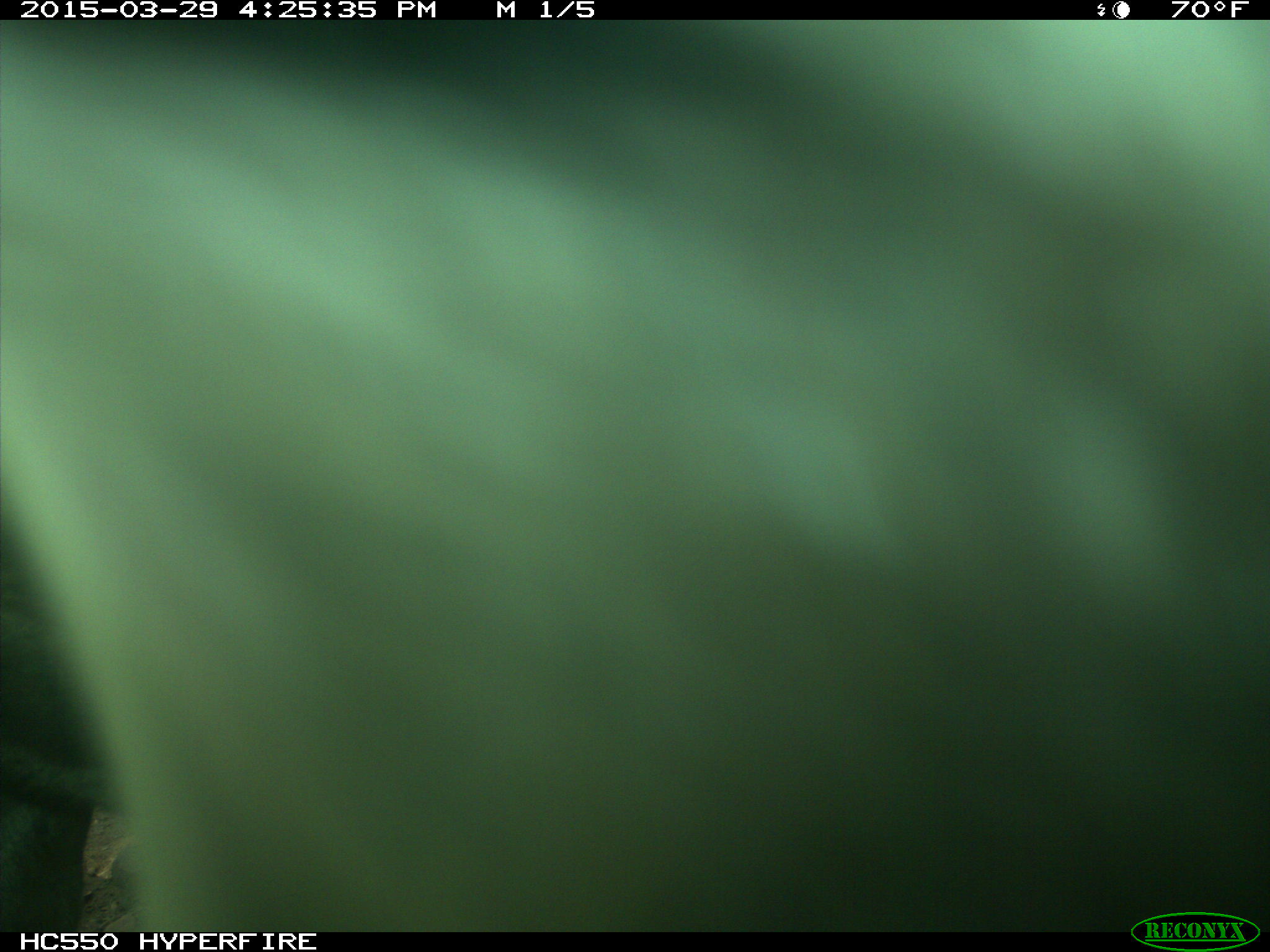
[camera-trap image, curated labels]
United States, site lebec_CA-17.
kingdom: Animalia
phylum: Chordata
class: Mammalia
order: Artiodactyla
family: Bovidae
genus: Bos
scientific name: Bos taurus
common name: domestic cow